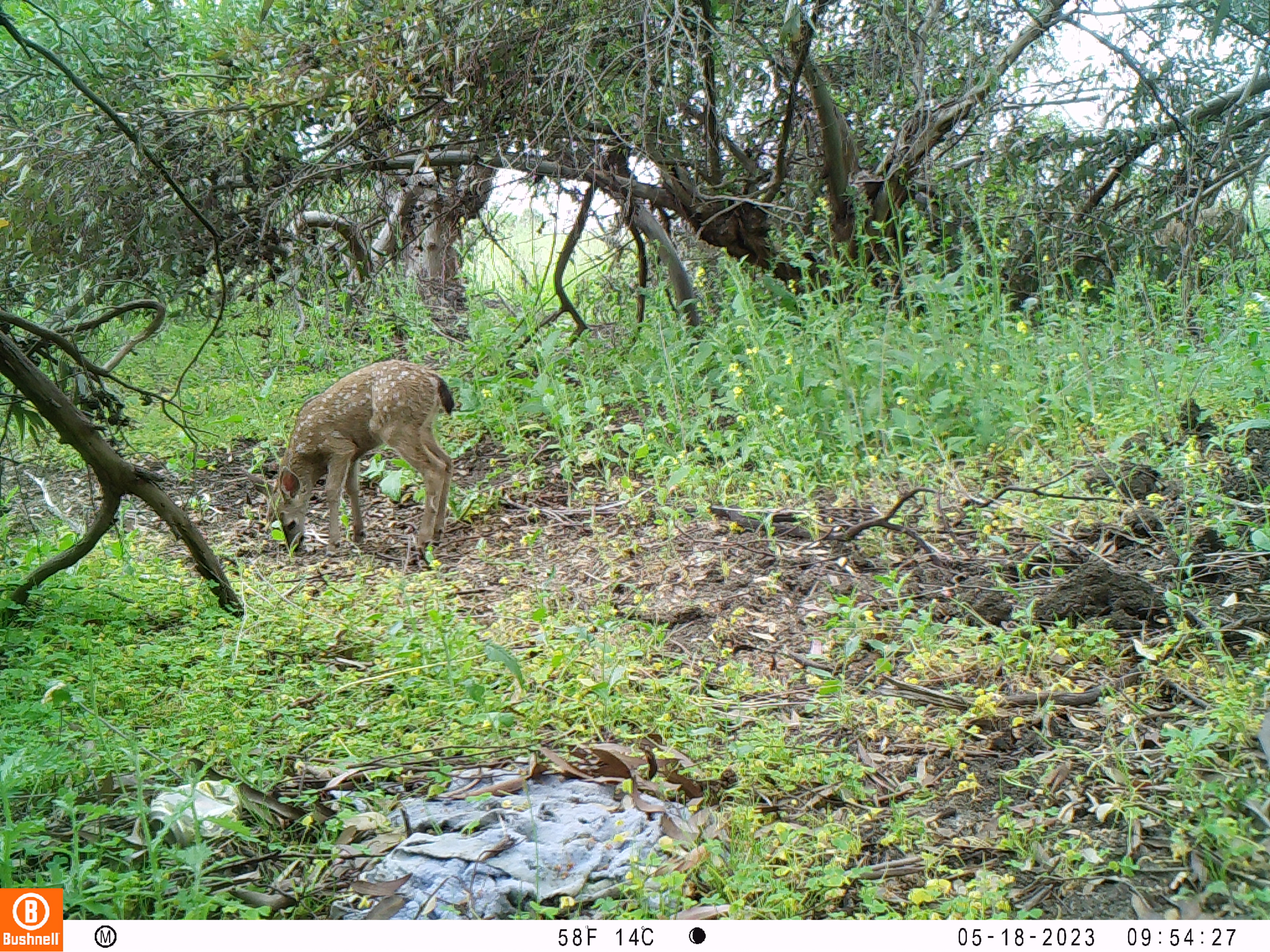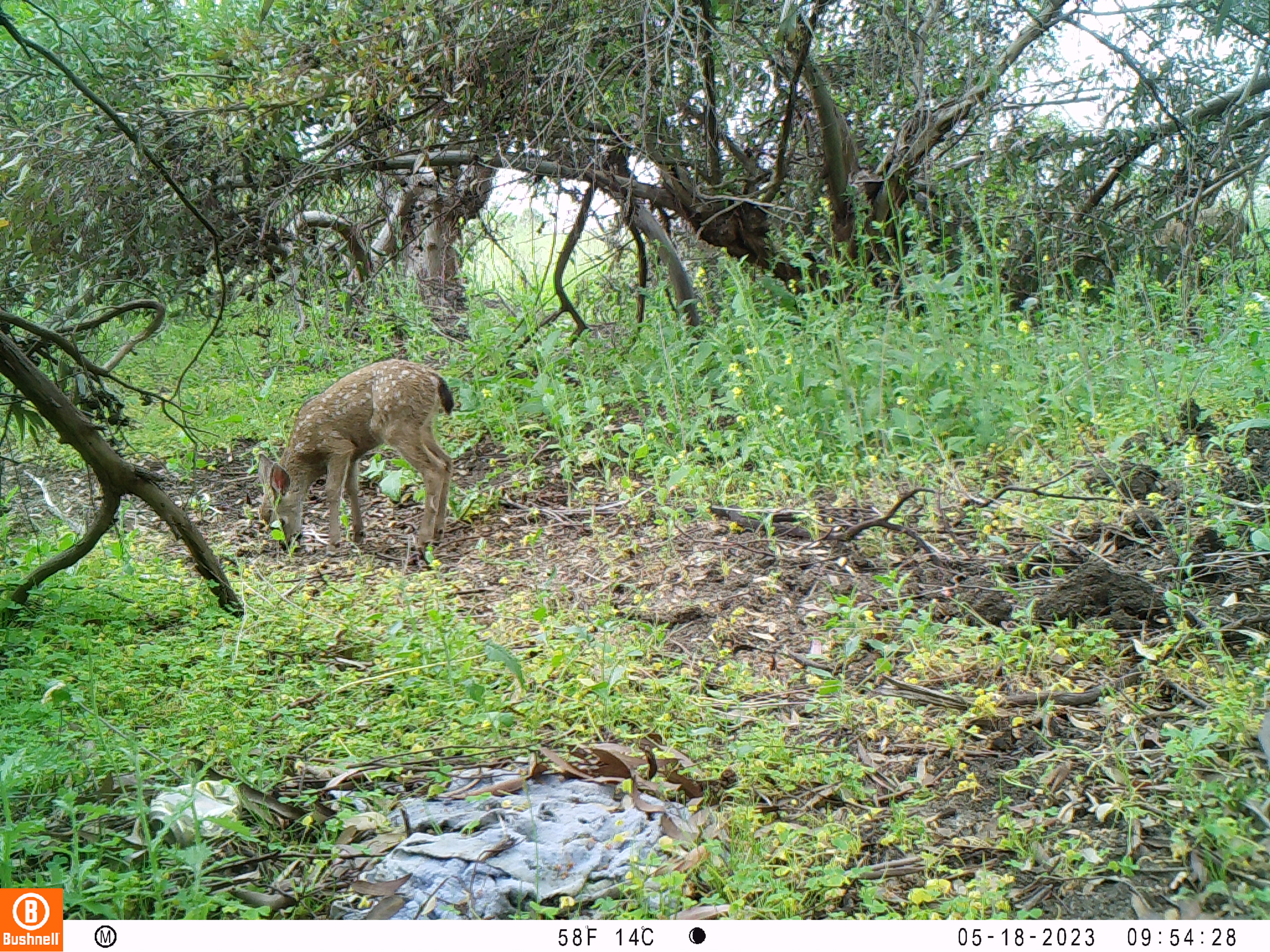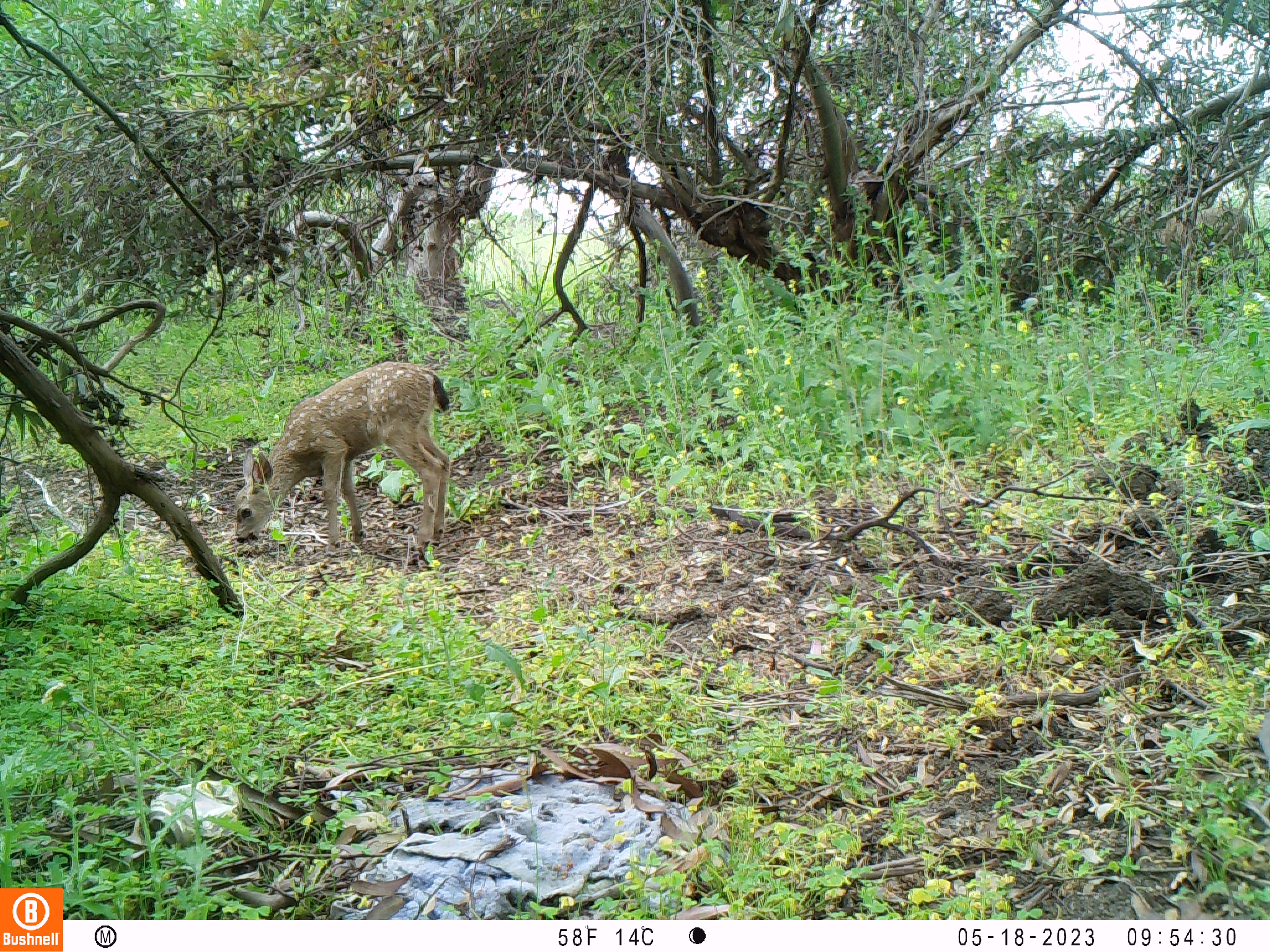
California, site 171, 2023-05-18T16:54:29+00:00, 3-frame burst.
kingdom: Animalia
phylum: Chordata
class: Mammalia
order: Artiodactyla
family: Cervidae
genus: Odocoileus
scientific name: Odocoileus hemionus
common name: mule deer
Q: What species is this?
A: Mule deer (Odocoileus hemionus).